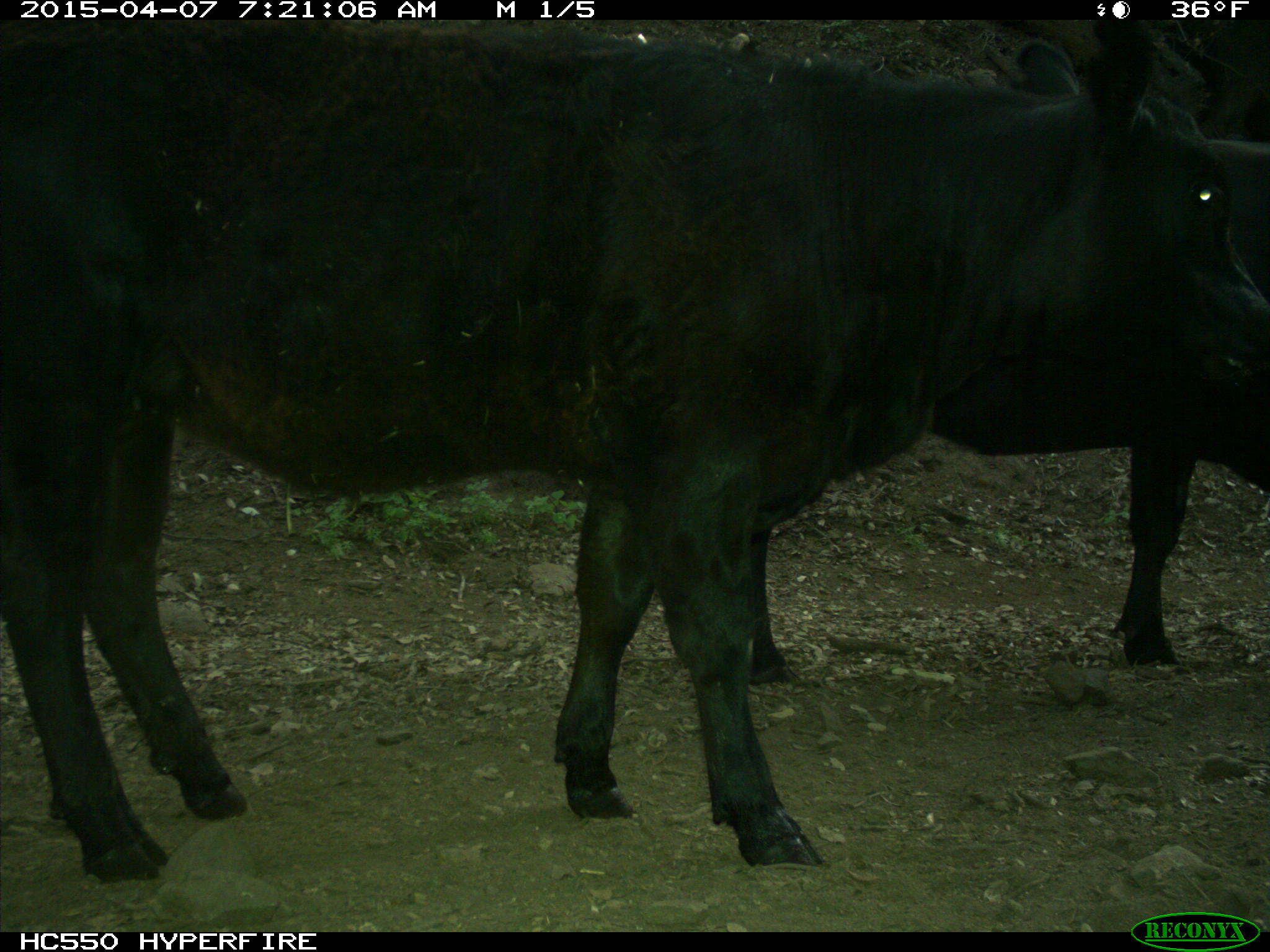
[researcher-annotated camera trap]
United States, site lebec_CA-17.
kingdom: Animalia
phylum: Chordata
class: Mammalia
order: Artiodactyla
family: Bovidae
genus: Bos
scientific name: Bos taurus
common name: domestic cow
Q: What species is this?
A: Bos taurus (domestic cow).